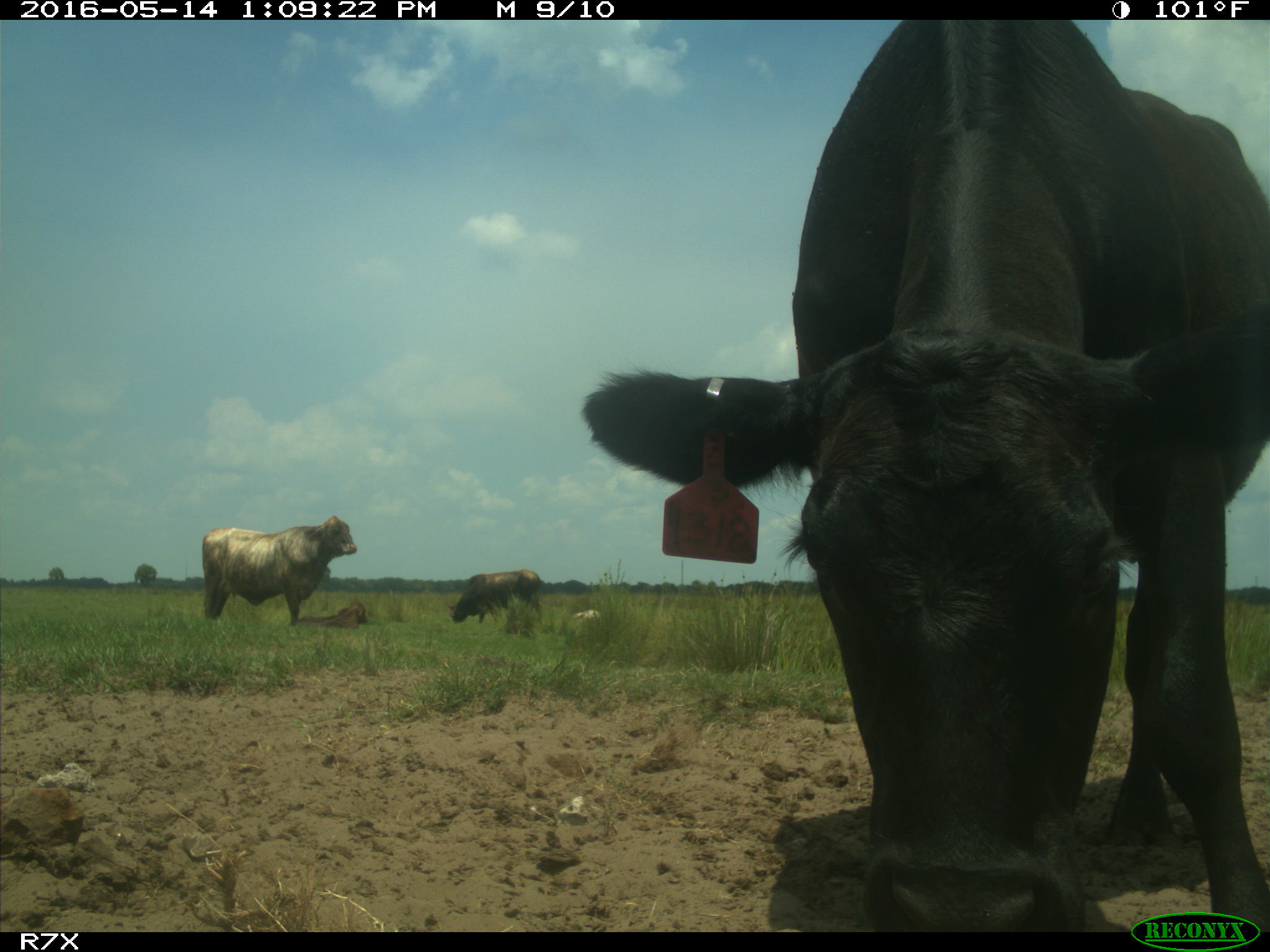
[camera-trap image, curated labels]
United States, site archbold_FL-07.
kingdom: Animalia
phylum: Chordata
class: Mammalia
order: Artiodactyla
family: Bovidae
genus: Bos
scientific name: Bos taurus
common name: domestic cow